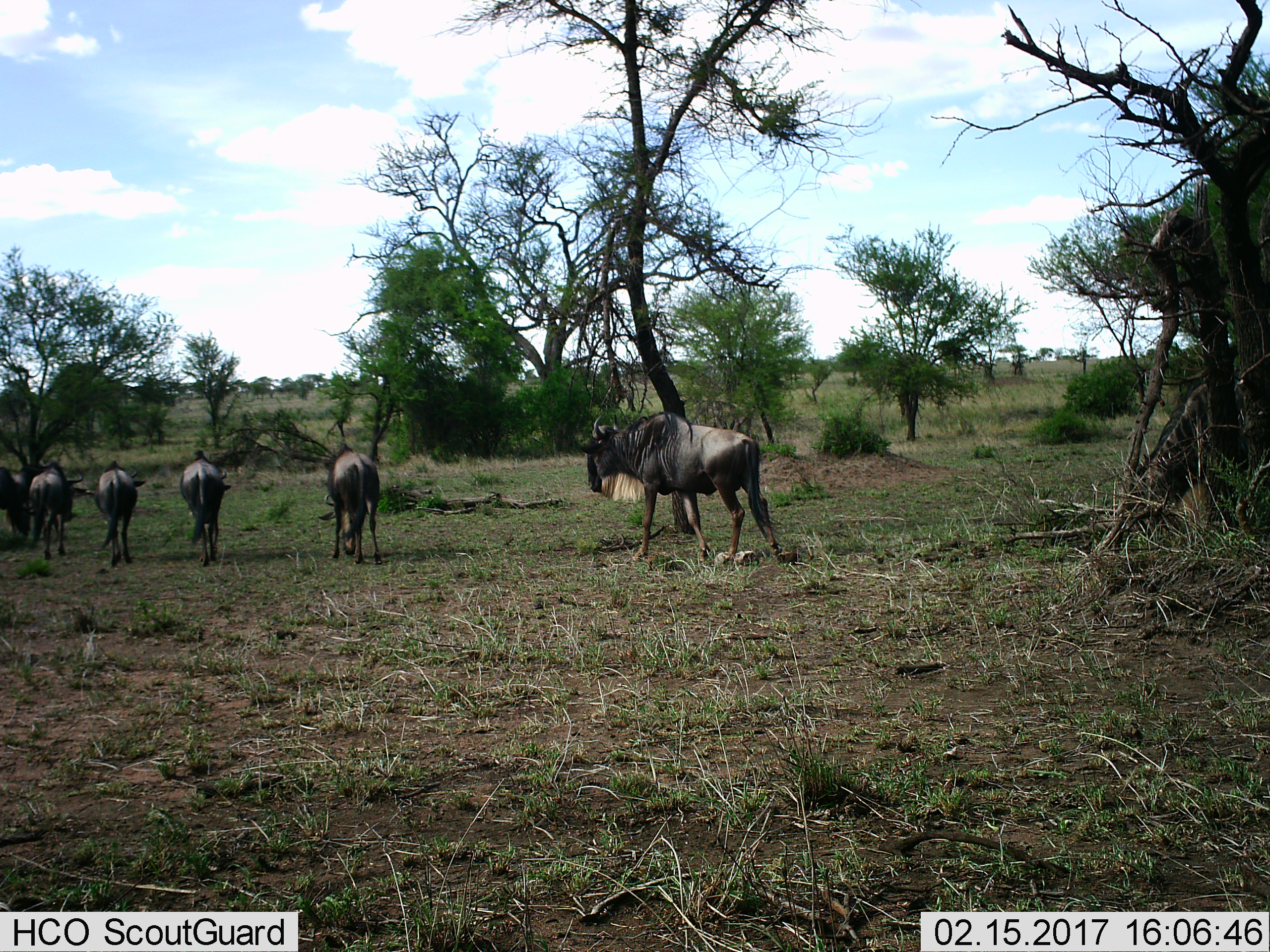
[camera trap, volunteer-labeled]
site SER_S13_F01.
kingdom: Animalia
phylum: Chordata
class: Mammalia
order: Artiodactyla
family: Bovidae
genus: Connochaetes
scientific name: Connochaetes taurinus taurinus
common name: blue wildebeest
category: wildebeestblue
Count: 6.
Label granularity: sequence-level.